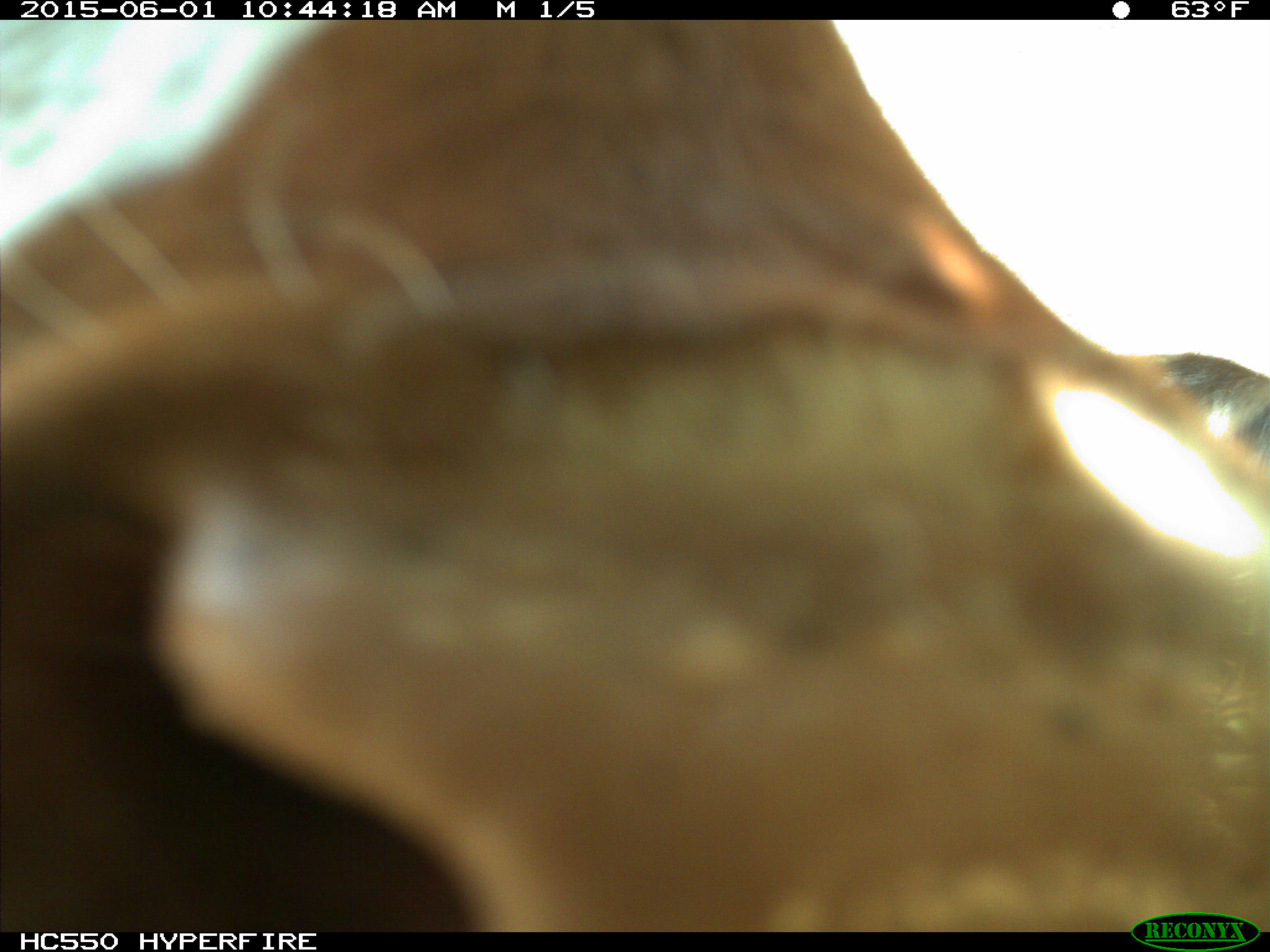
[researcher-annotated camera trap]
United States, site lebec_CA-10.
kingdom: Animalia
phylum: Chordata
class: Mammalia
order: Artiodactyla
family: Bovidae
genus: Bos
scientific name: Bos taurus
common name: domestic cow